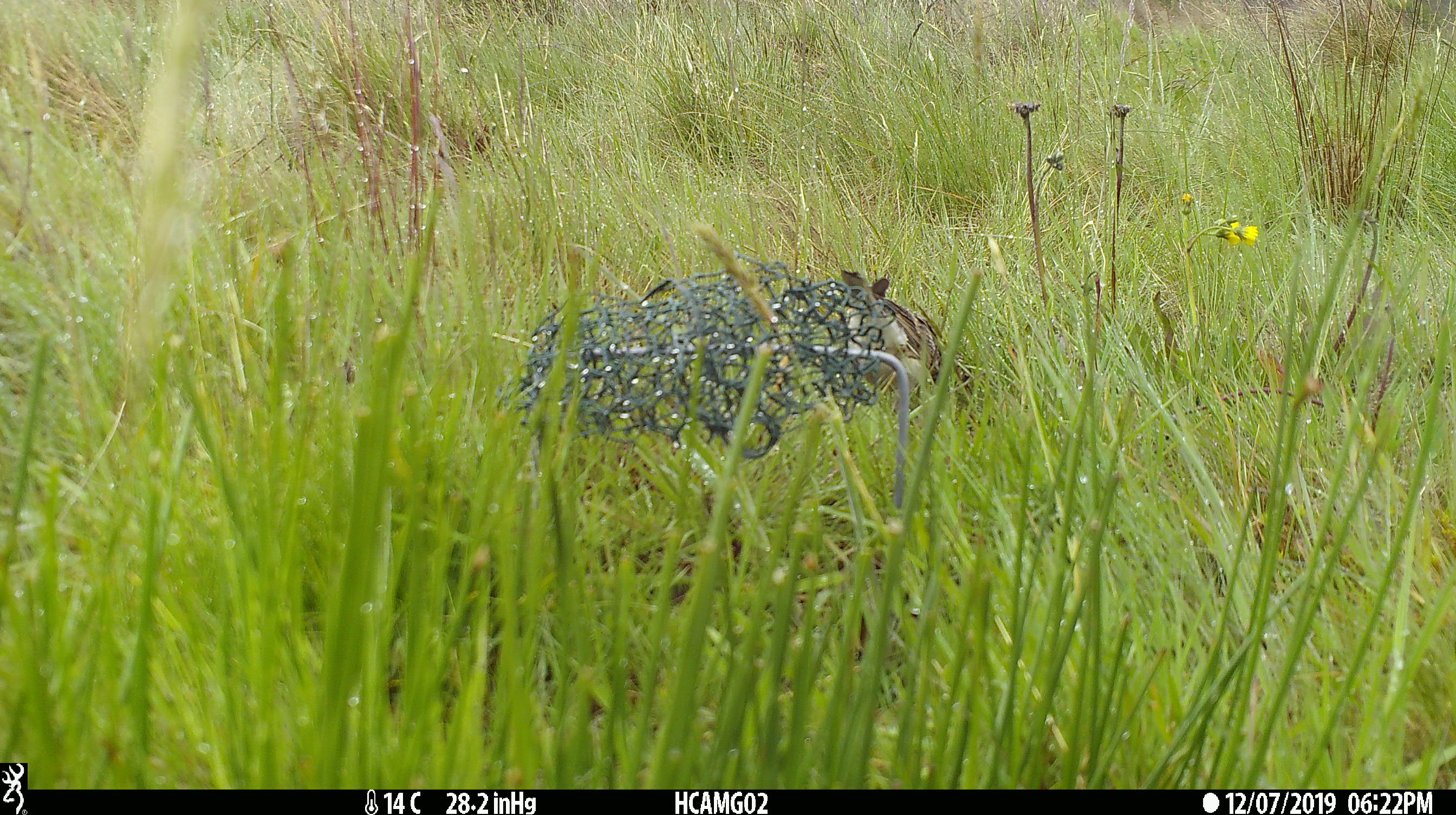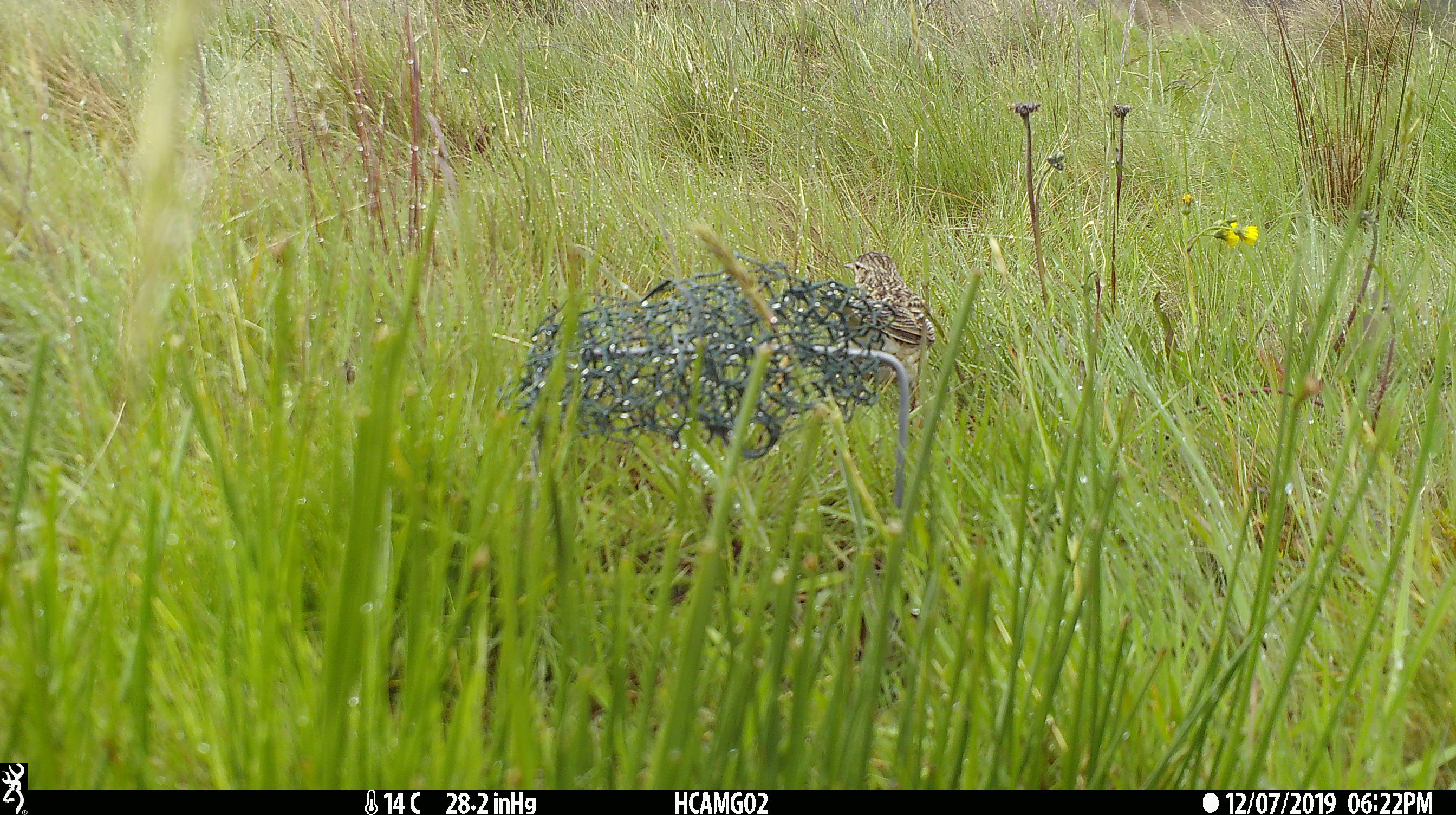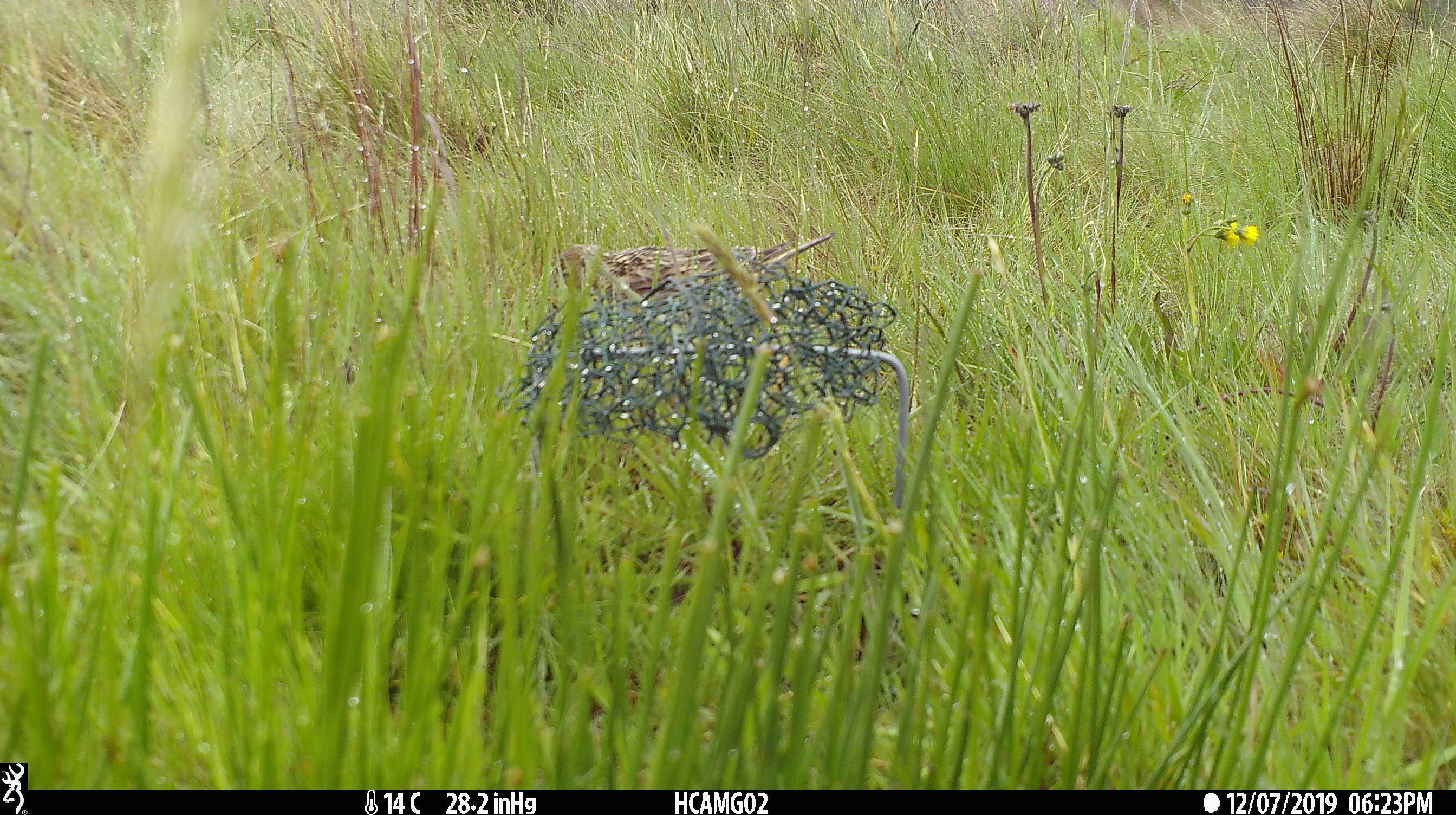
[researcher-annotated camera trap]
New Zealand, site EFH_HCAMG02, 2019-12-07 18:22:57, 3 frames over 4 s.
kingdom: Animalia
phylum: Chordata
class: Aves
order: Passeriformes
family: Motacillidae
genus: Anthus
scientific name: Anthus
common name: pipit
Pipit (Anthus).